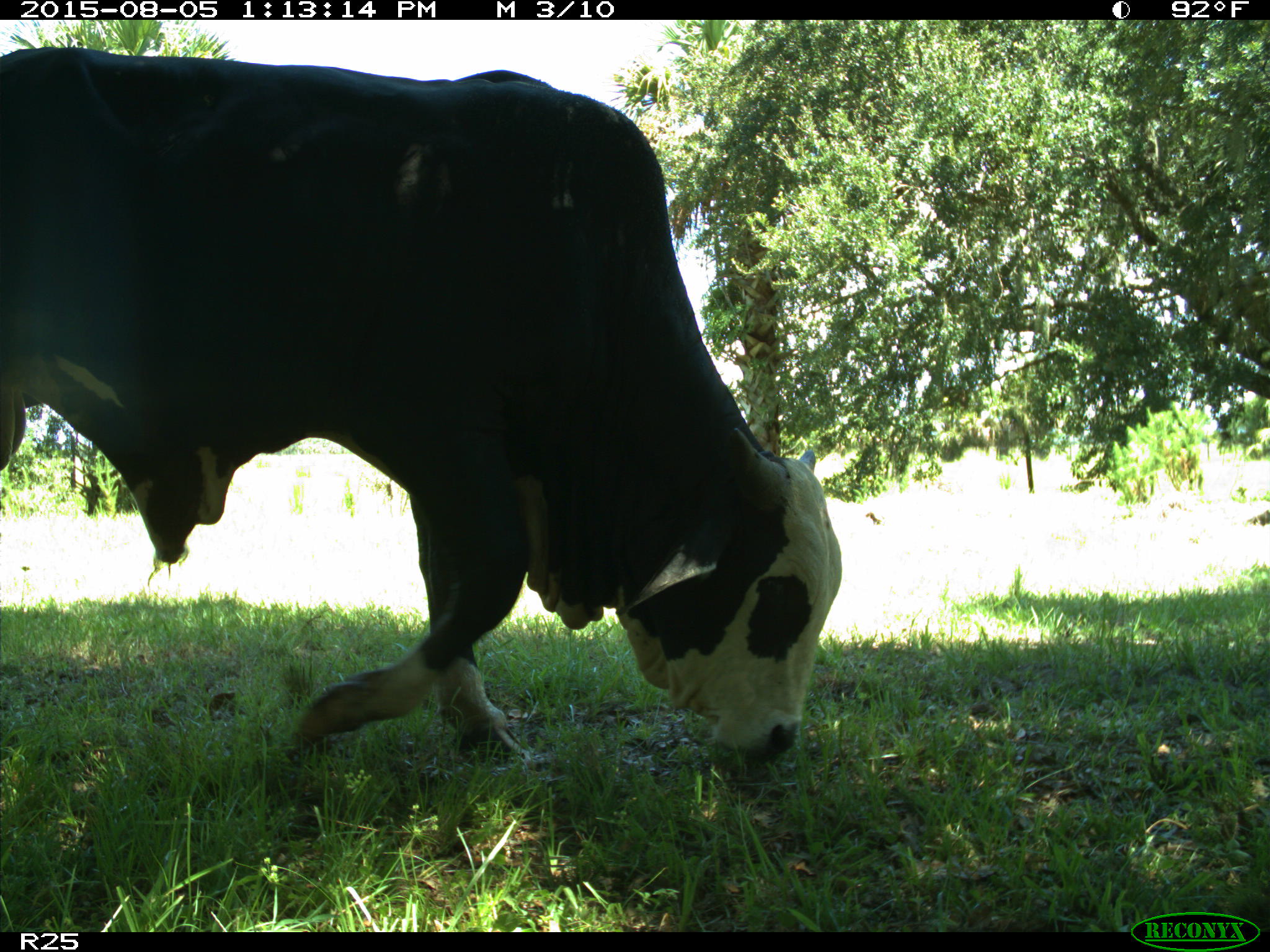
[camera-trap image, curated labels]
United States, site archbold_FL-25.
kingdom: Animalia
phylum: Chordata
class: Mammalia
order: Artiodactyla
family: Bovidae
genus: Bos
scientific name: Bos taurus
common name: domestic cow